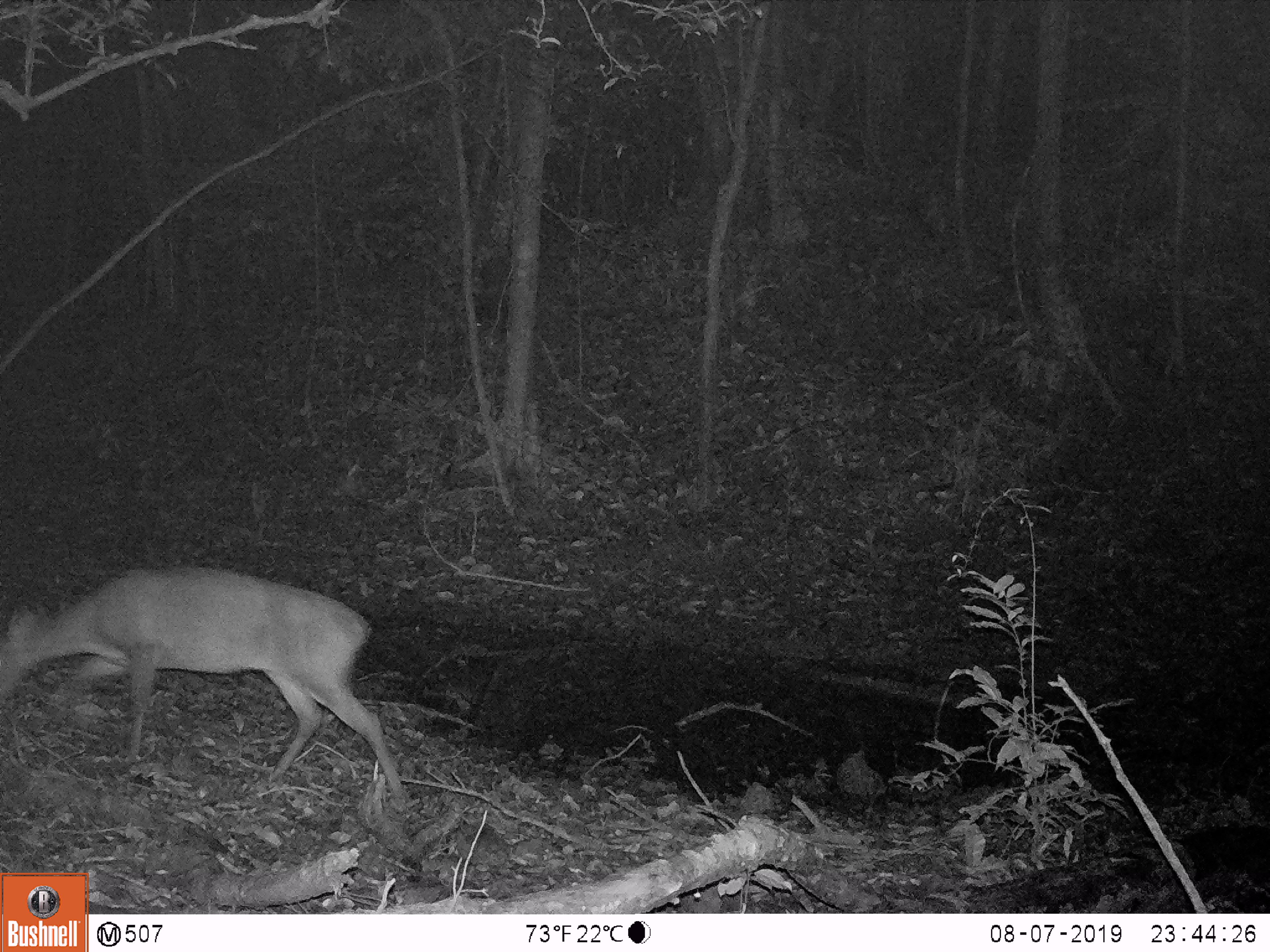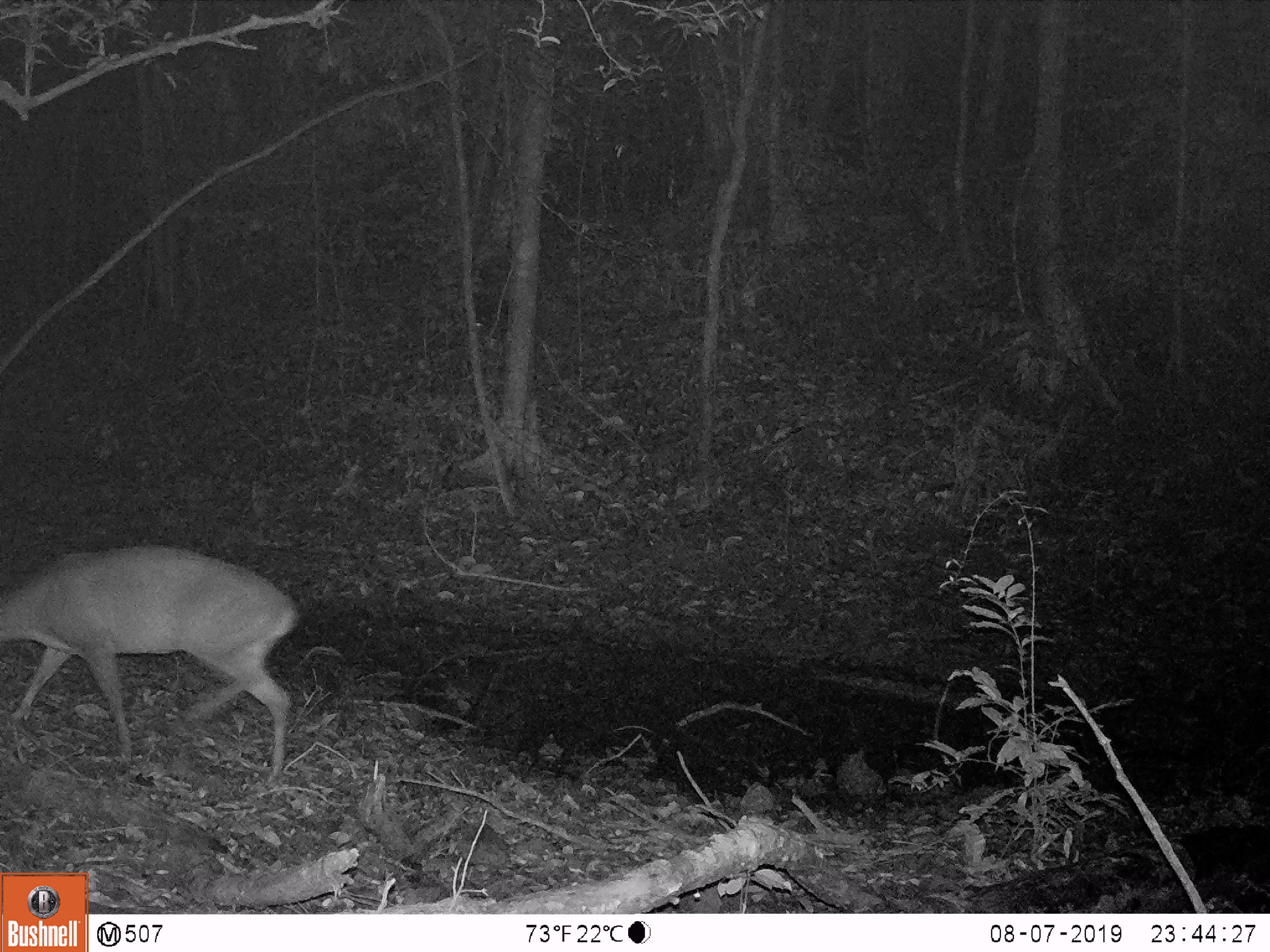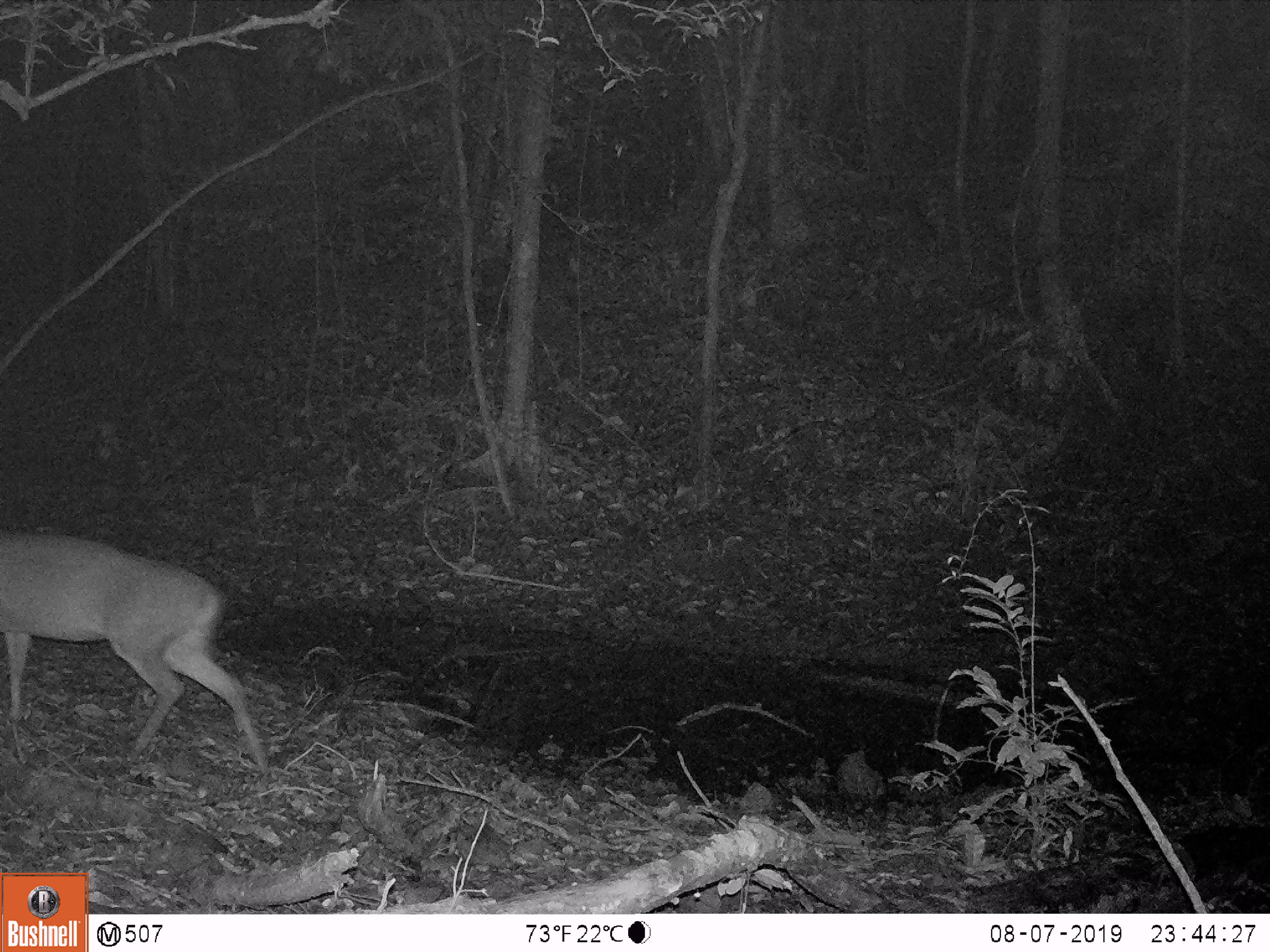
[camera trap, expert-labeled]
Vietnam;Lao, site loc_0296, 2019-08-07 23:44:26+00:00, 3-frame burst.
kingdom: Animalia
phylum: Chordata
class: Mammalia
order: Artiodactyla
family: Cervidae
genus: Muntiacus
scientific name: Muntiacus vuquangensis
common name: large-antlered muntjac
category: large antlered muntjac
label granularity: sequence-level